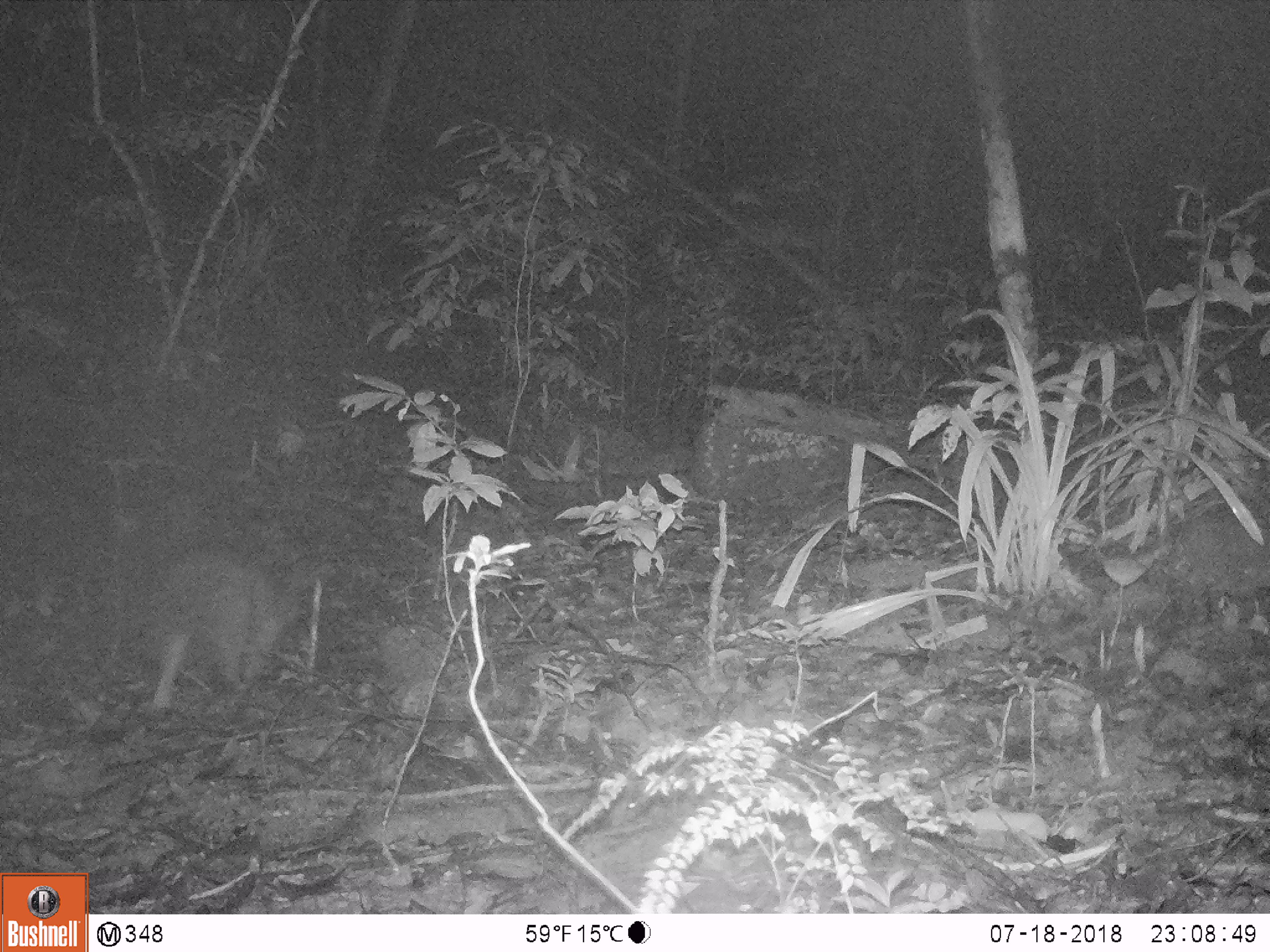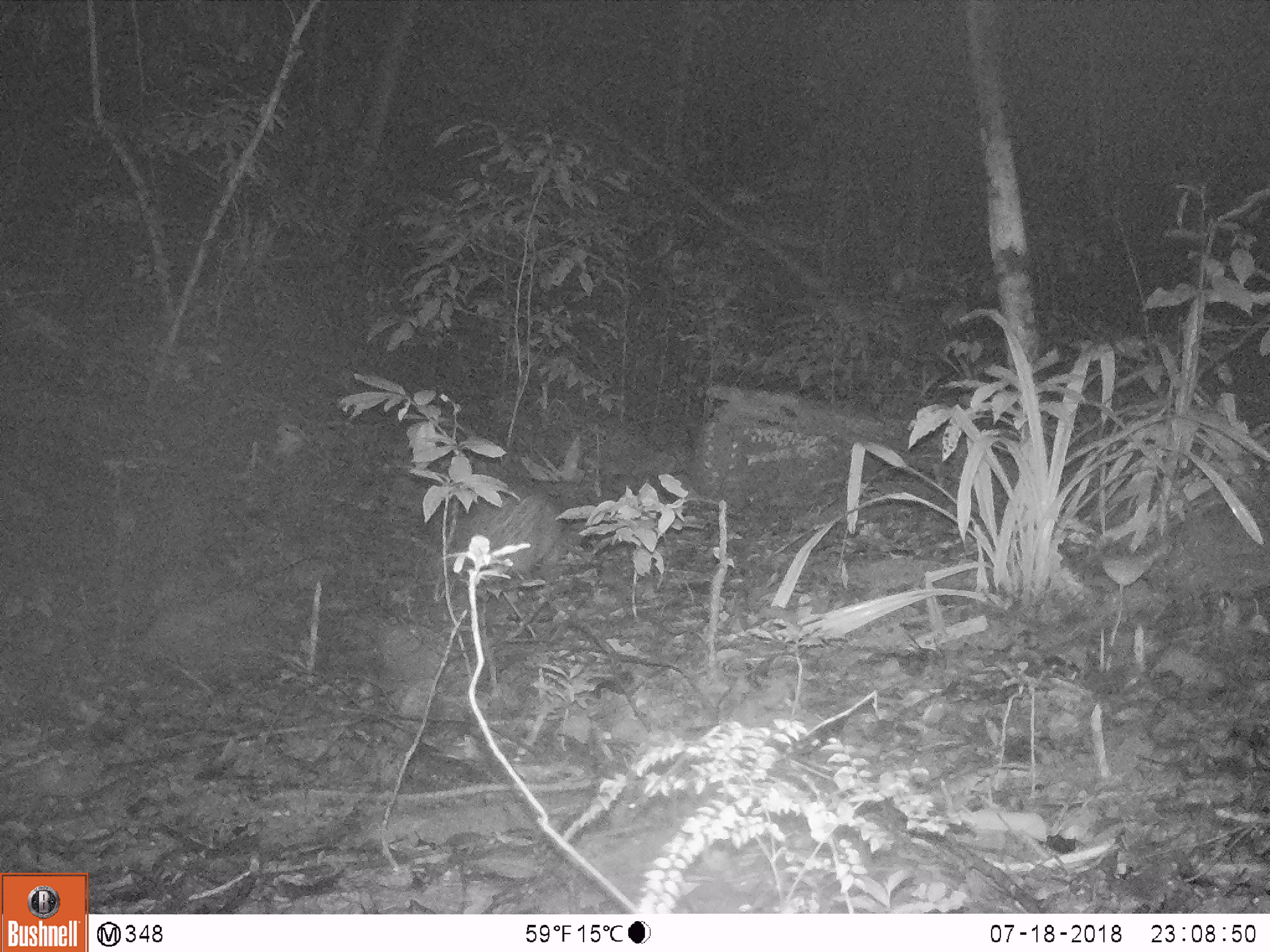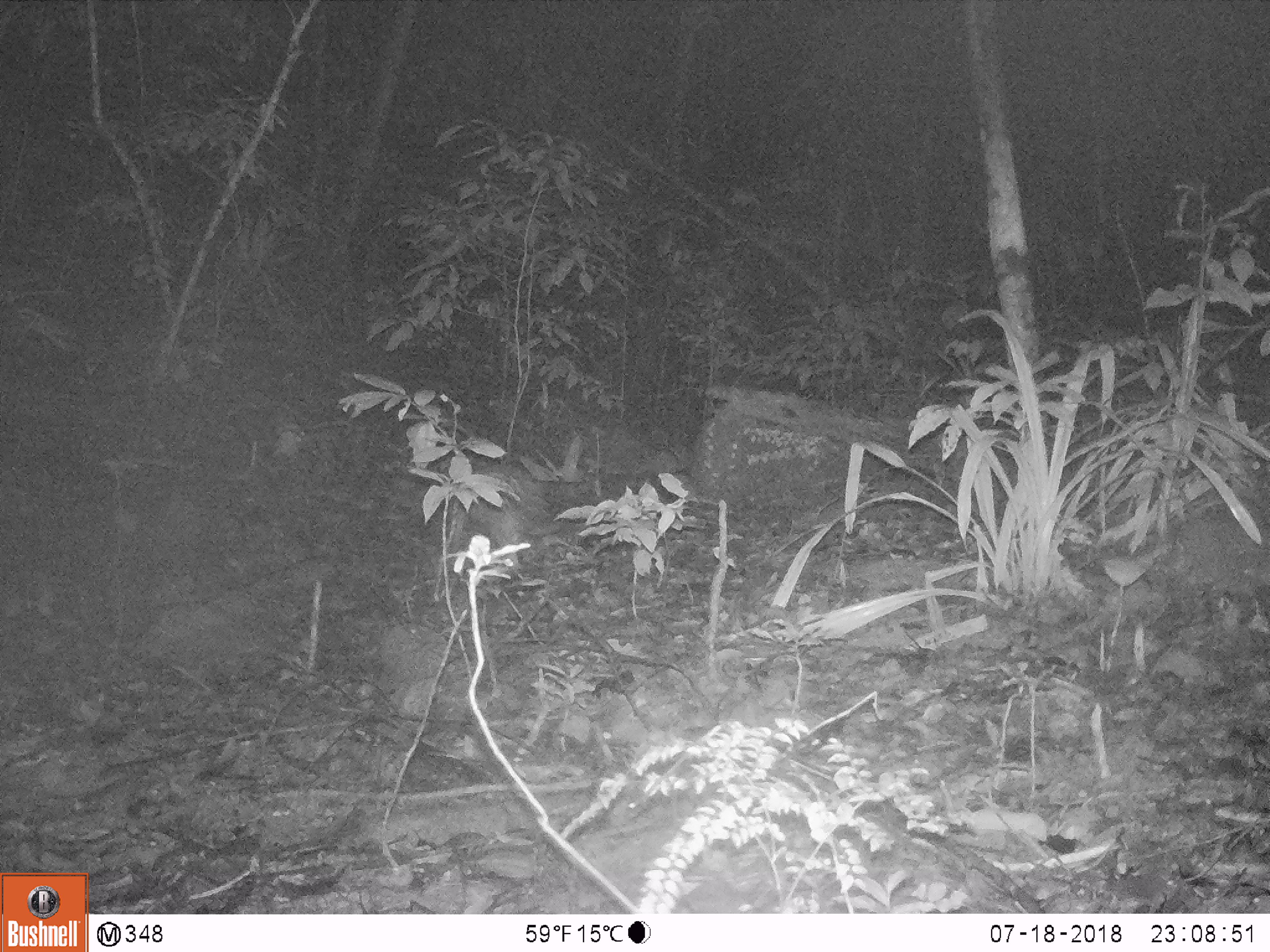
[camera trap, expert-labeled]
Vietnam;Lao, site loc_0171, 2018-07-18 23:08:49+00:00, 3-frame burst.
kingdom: Animalia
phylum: Chordata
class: Mammalia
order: Rodentia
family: Hystricidae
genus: Atherurus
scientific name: Atherurus macrourus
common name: asiatic brush-tailed porcupine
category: asiatic brush tailed porcupine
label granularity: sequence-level